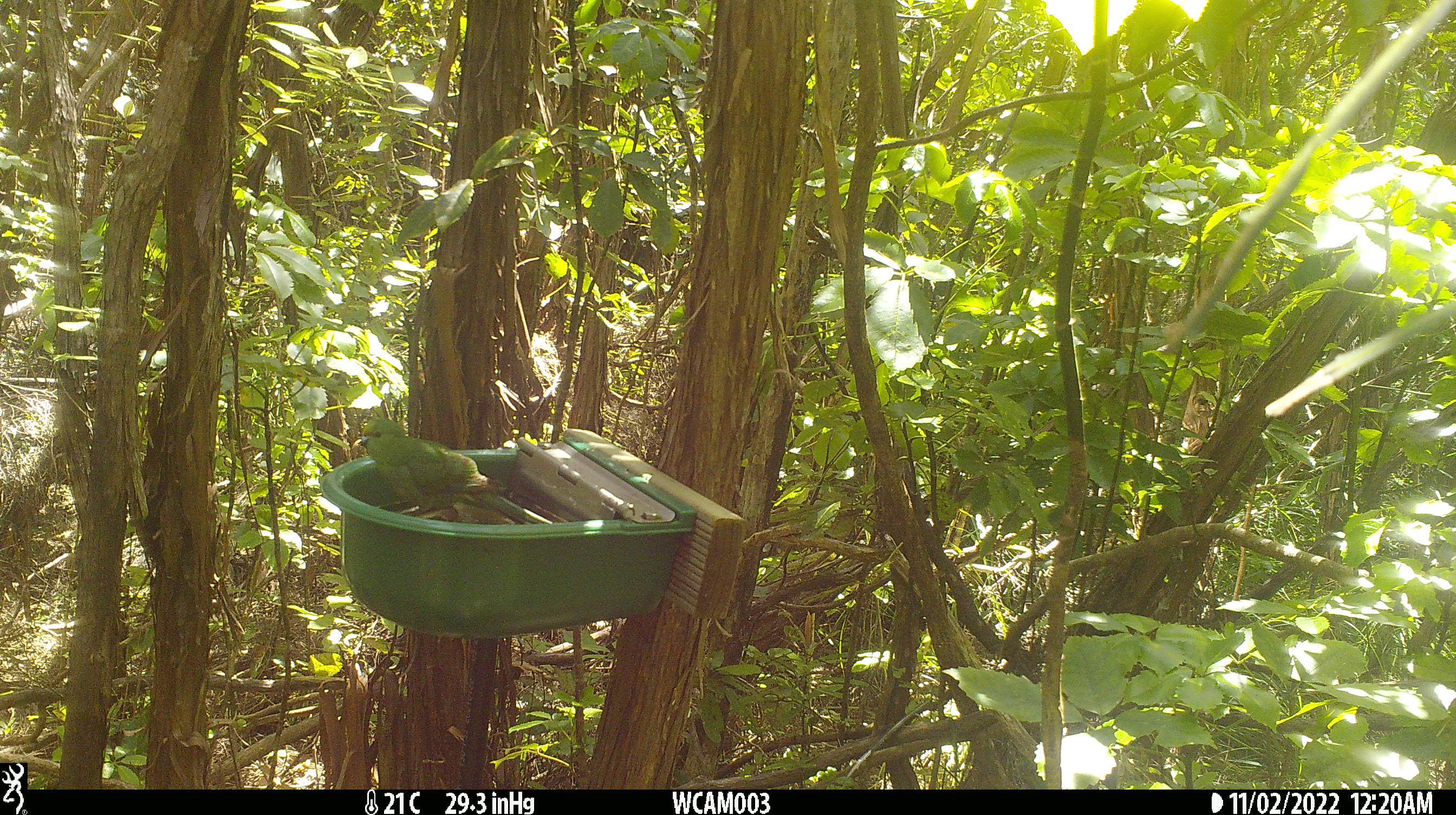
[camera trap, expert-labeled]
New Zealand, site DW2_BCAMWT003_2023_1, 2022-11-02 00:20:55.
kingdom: Animalia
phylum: Chordata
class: Aves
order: Psittaciformes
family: Psittaculidae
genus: Cyanoramphus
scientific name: Cyanoramphus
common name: parakeet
Parakeet (Cyanoramphus).